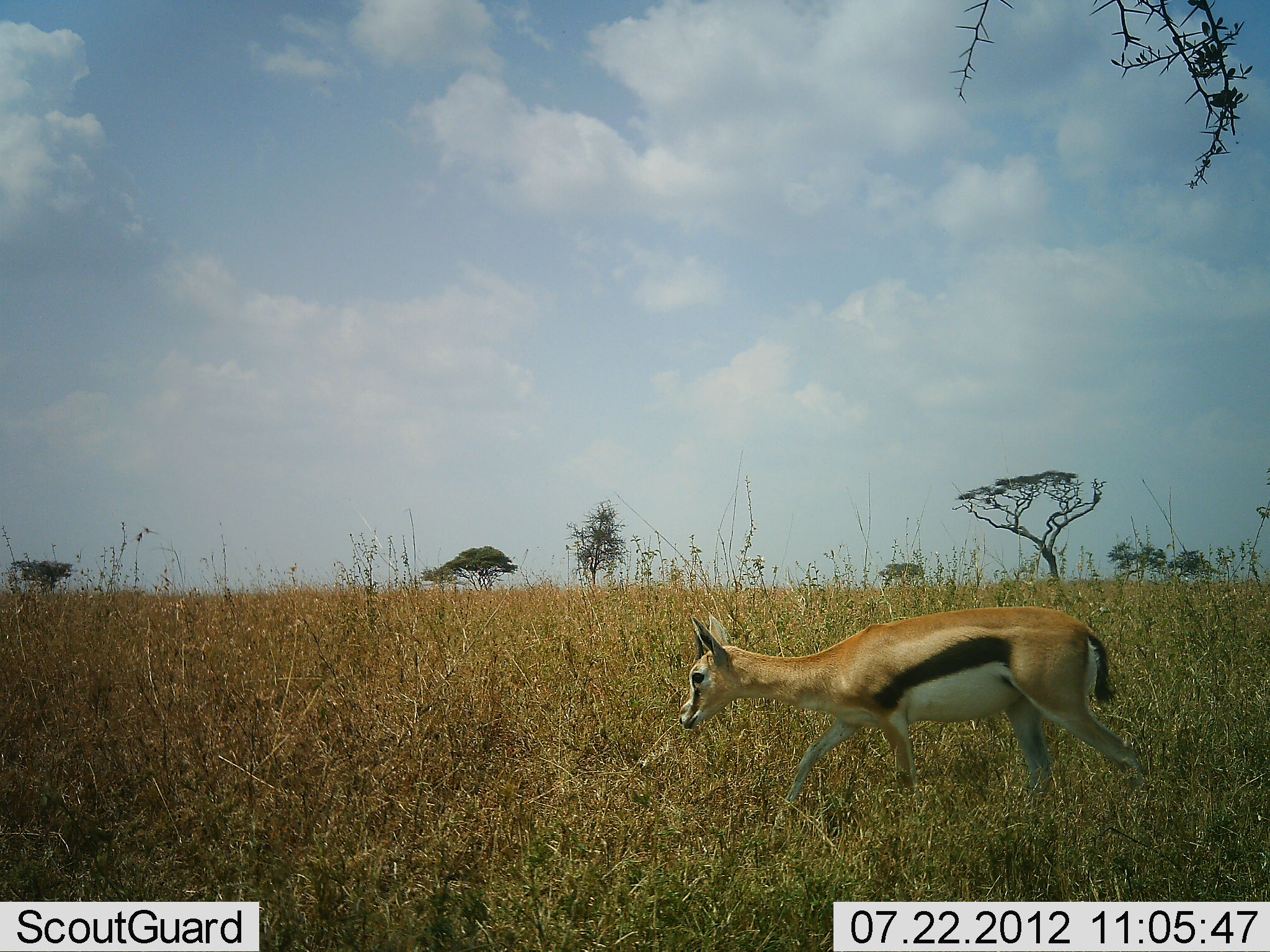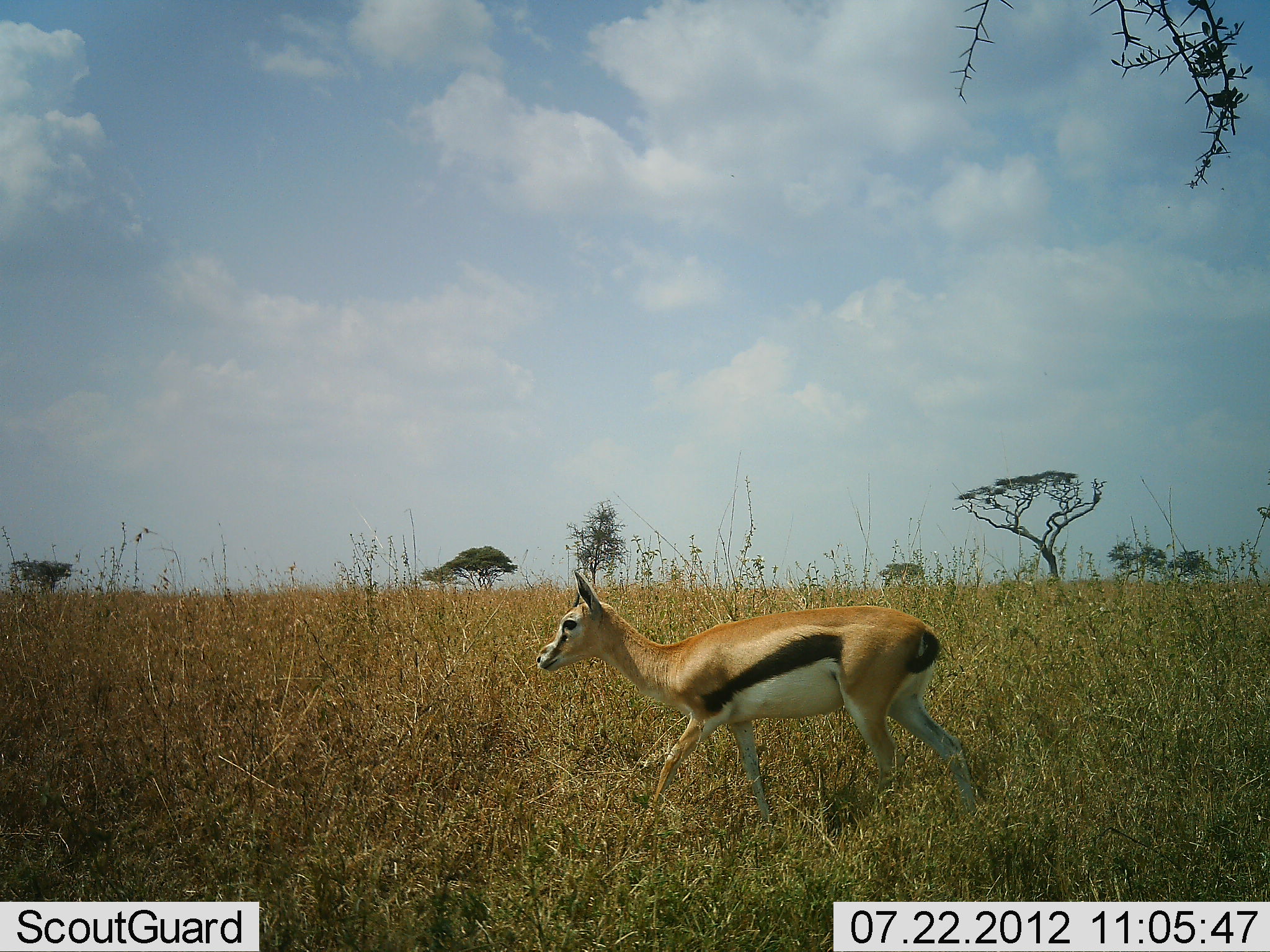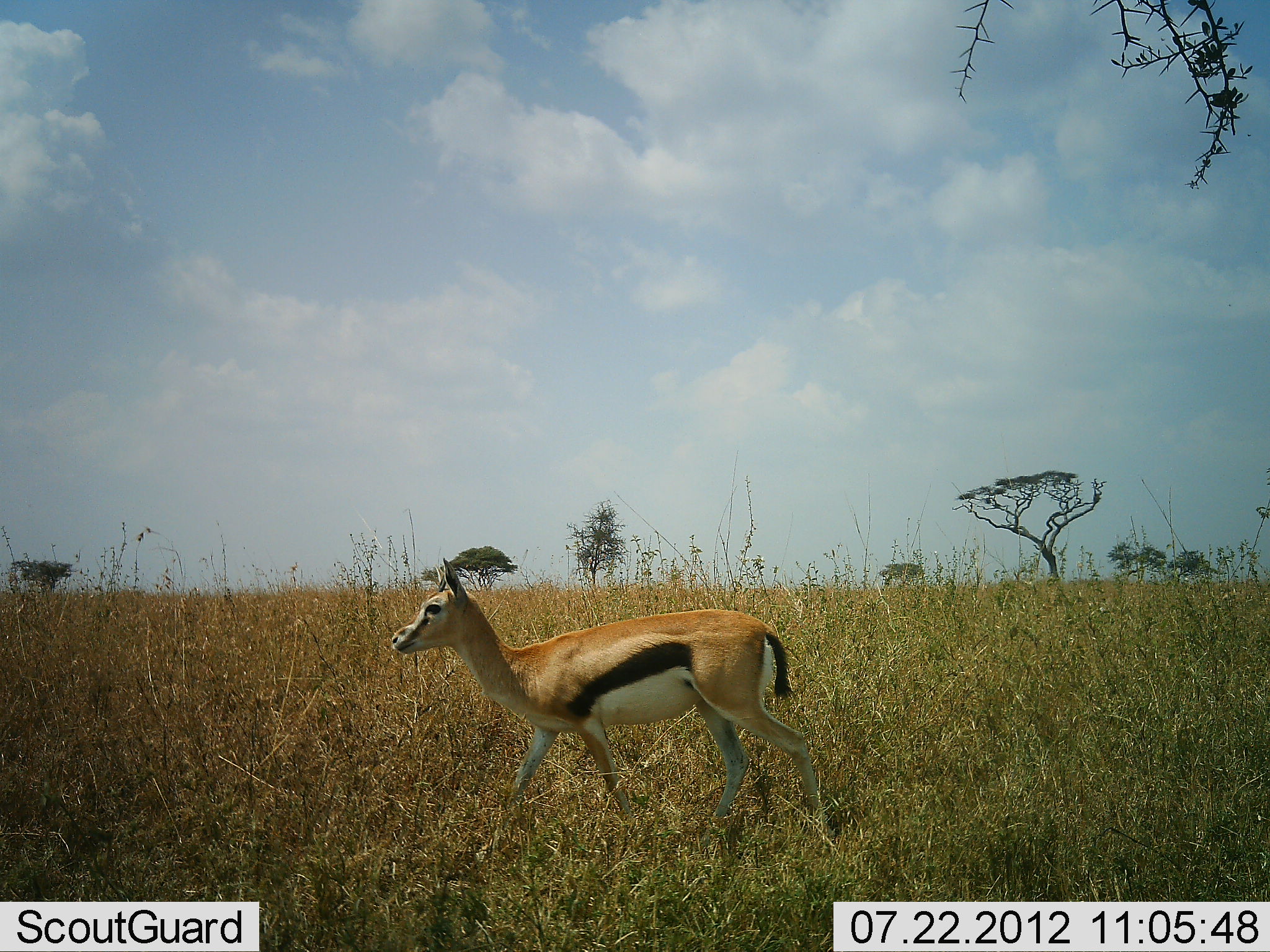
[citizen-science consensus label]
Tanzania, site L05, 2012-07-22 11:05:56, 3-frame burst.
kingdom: Animalia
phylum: Chordata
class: Mammalia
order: Artiodactyla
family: Bovidae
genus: Eudorcas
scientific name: Eudorcas thomsonii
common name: thomson's gazelle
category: gazellethomsons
Gazellethomsons (thomson's gazelle) (Eudorcas thomsonii), count 1. Behavior (volunteer vote fractions): standing 0%, resting 0%, moving 100%, interacting 0%. Young present (vote fraction): 0%. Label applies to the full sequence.